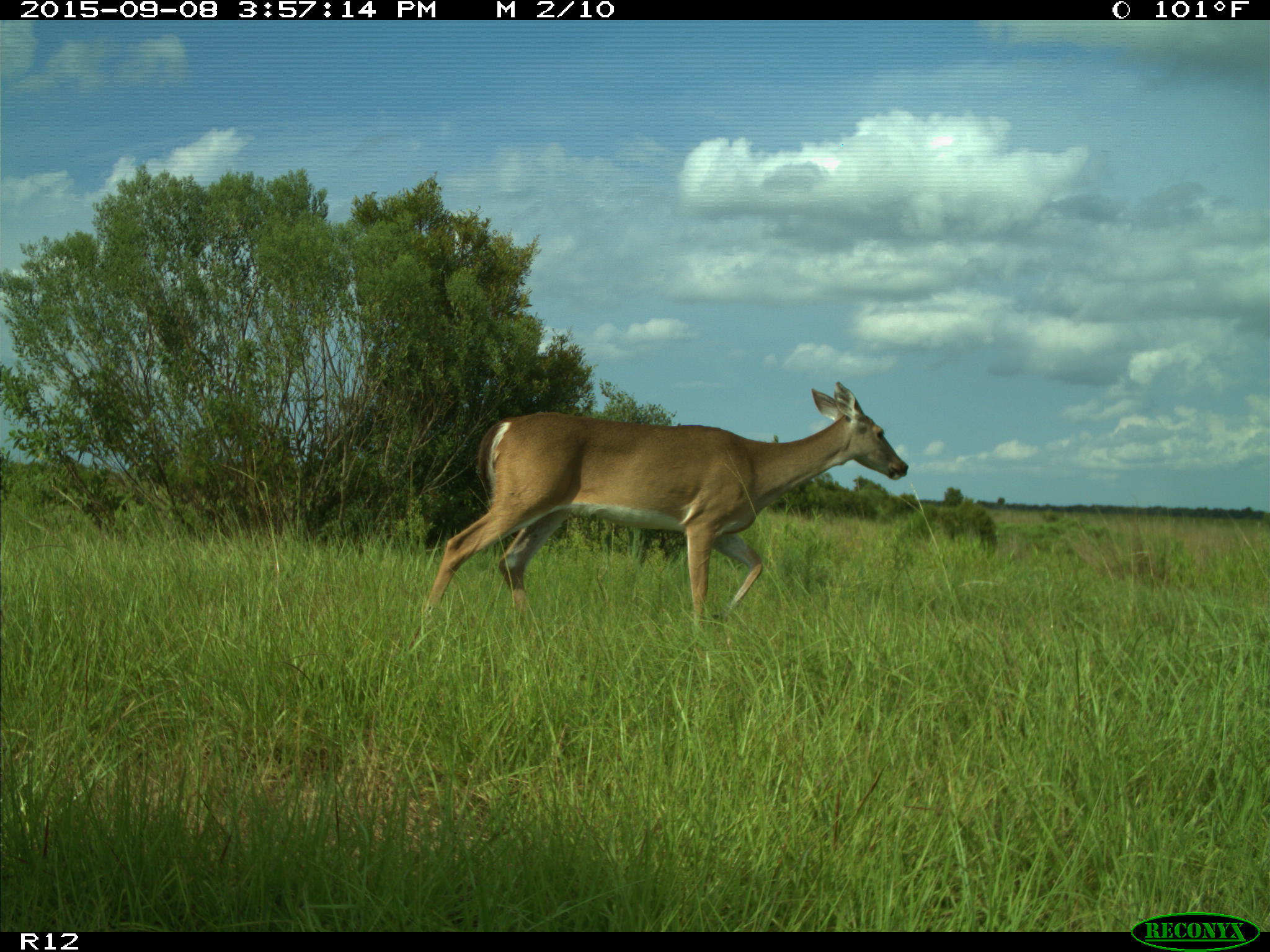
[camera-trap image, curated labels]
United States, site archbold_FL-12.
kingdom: Animalia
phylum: Chordata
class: Mammalia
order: Artiodactyla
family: Cervidae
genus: Odocoileus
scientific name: Odocoileus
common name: deer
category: unidentified deer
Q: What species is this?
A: Unidentified deer (deer) (Odocoileus).